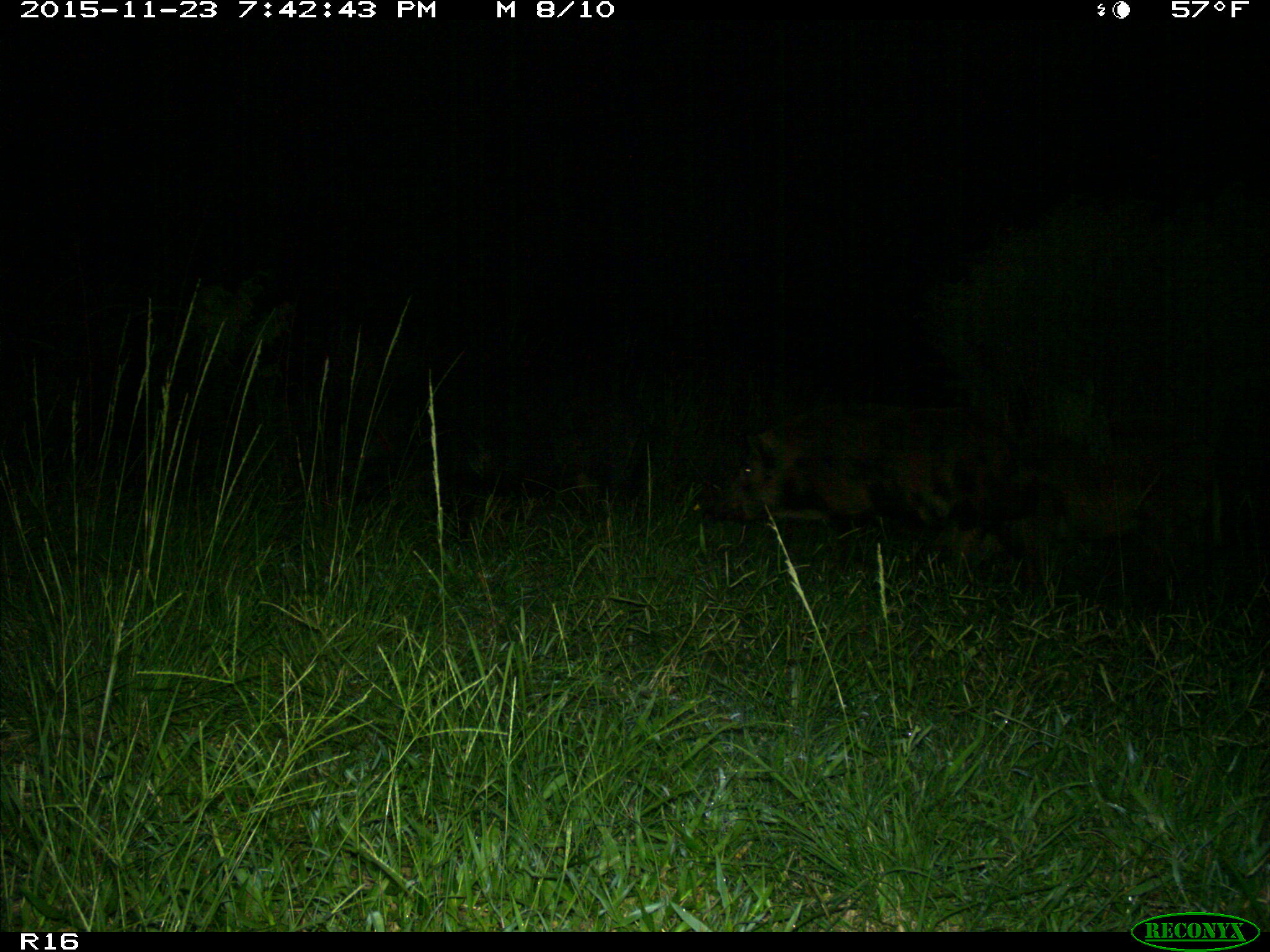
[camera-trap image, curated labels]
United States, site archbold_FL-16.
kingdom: Animalia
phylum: Chordata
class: Mammalia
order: Artiodactyla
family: Suidae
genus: Sus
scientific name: Sus scrofa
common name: wild boar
Sus scrofa (wild boar).